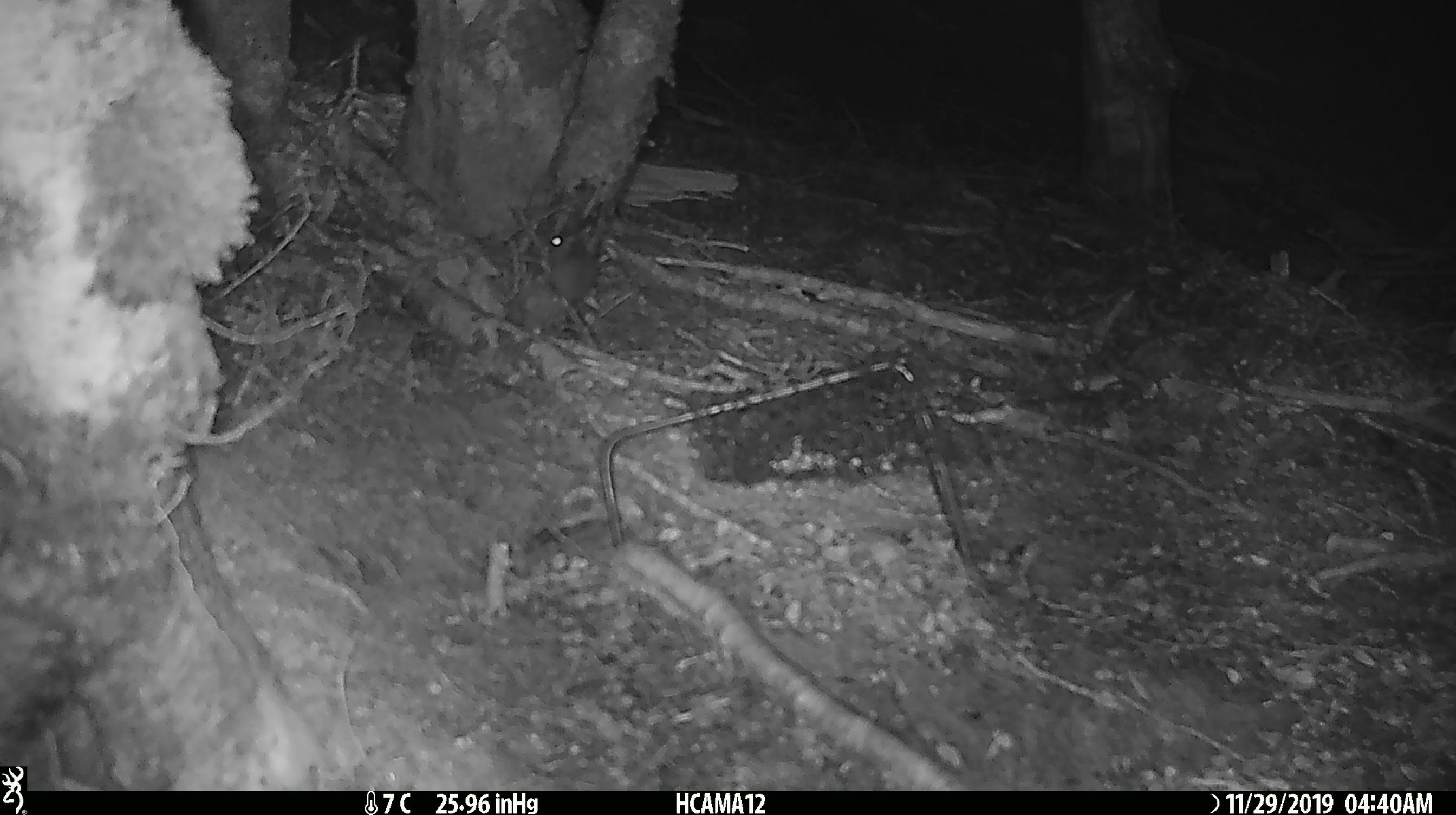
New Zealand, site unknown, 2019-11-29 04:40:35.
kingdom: Animalia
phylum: Chordata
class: Mammalia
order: Rodentia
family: Muridae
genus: Mus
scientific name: Mus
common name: mouse